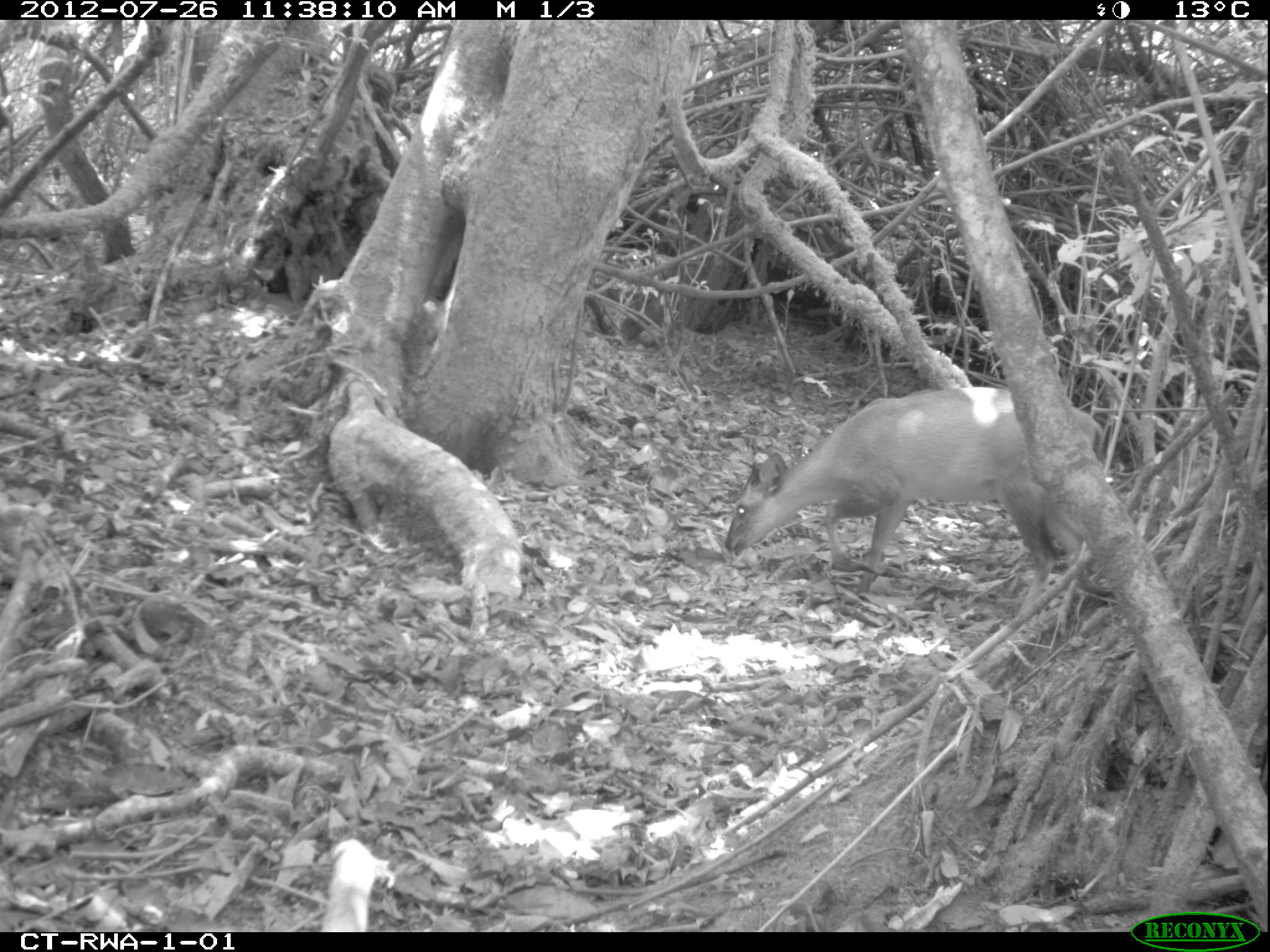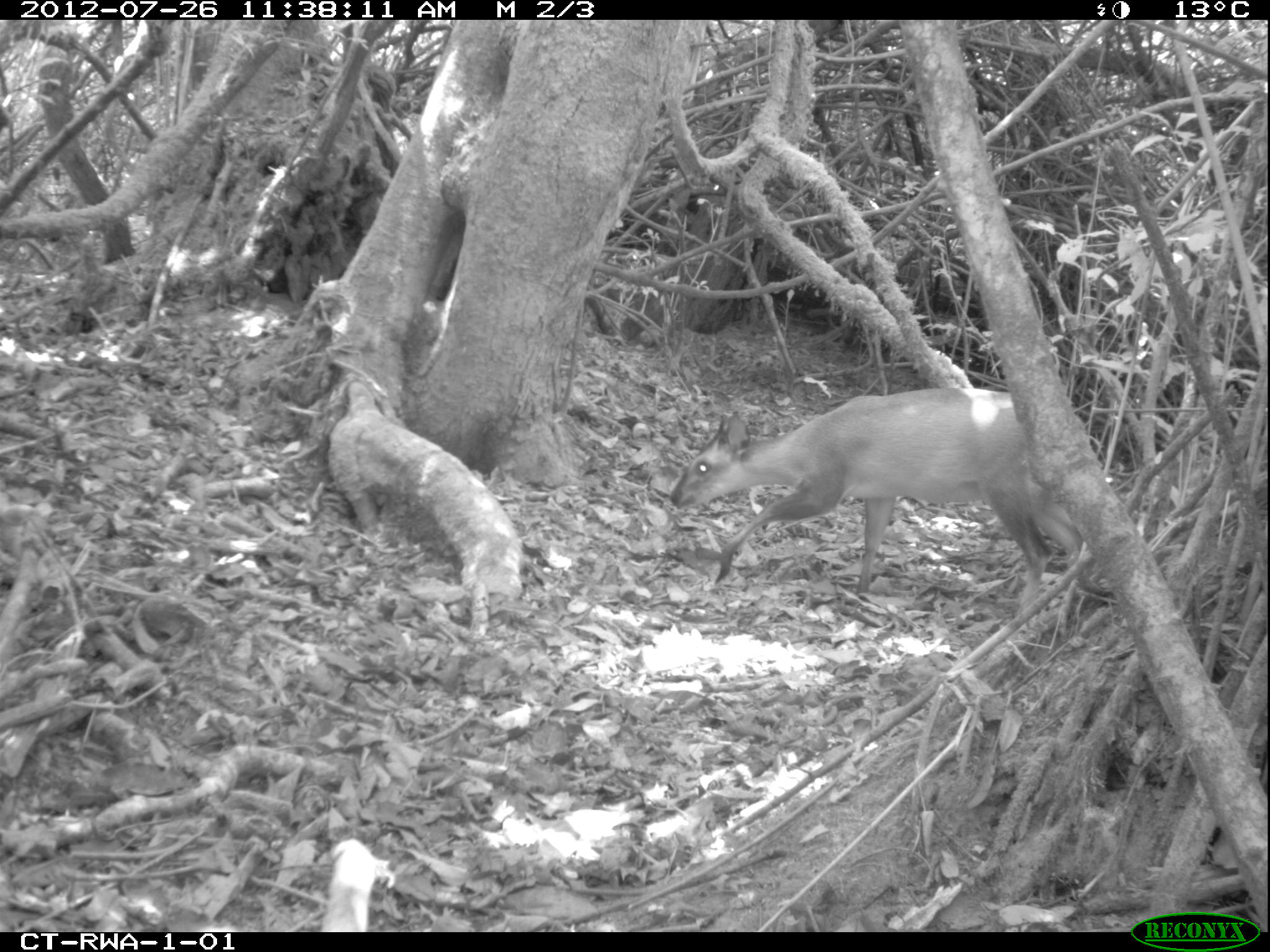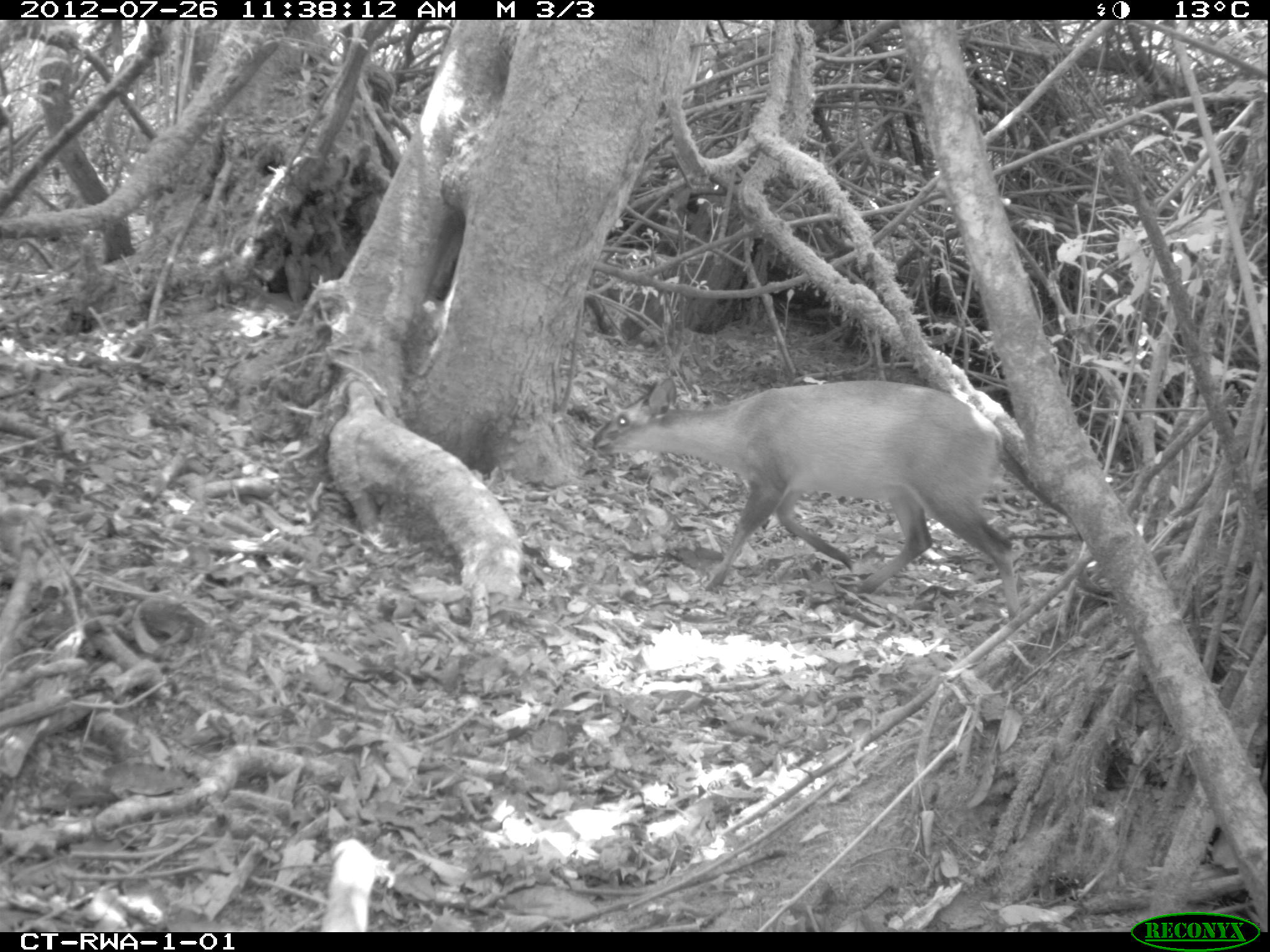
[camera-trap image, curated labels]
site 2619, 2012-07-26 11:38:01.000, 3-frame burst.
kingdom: Animalia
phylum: Chordata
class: Mammalia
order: Artiodactyla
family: Bovidae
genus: Cephalophus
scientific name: Cephalophus nigrifrons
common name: black-fronted duiker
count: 1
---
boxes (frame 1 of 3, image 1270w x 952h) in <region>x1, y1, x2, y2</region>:
cephalophus nigrifrons: <region>720, 382, 1110, 617</region>